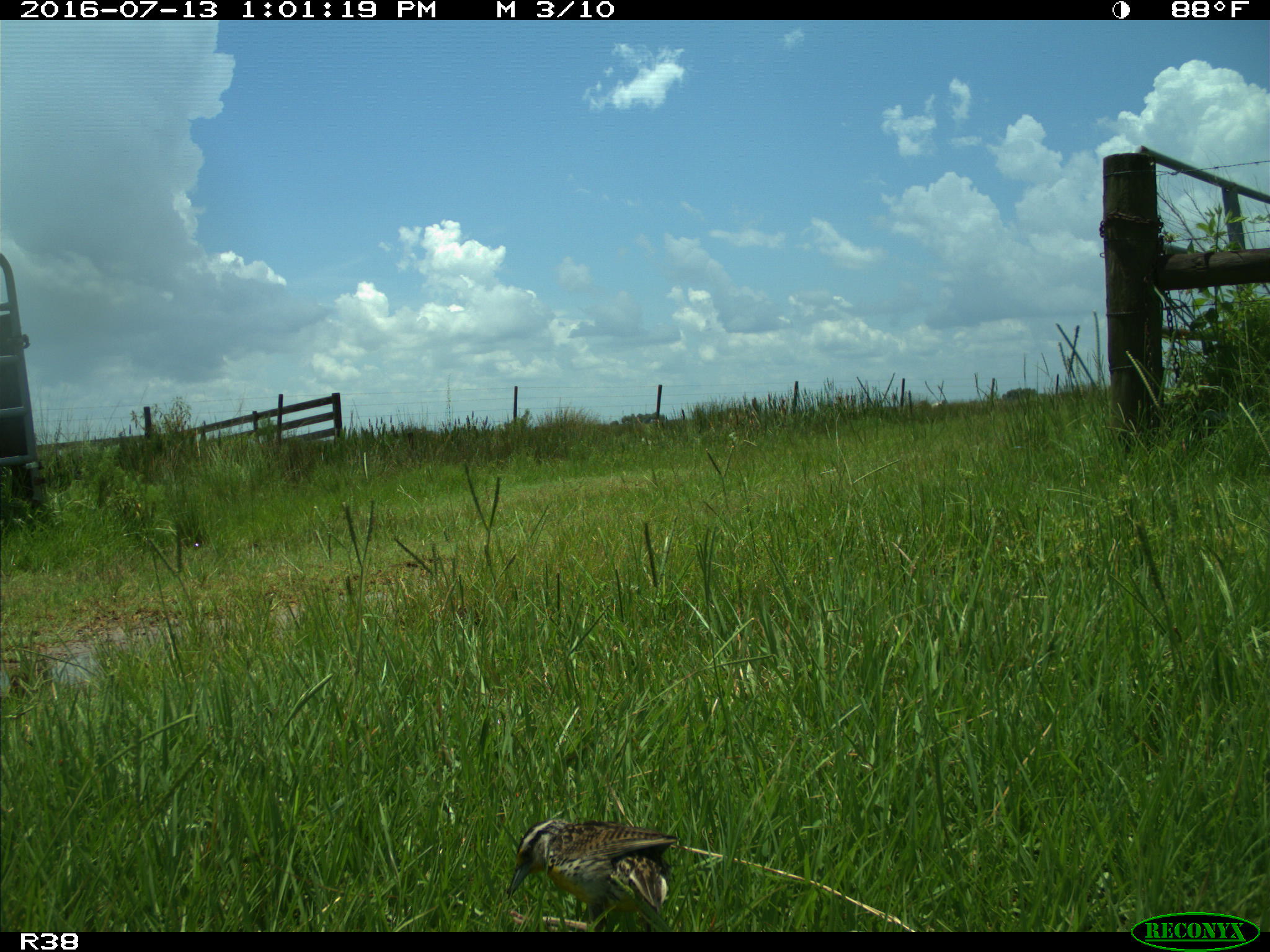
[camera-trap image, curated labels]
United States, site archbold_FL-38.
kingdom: Animalia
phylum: Chordata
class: Aves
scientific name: Aves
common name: birds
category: unidentified bird